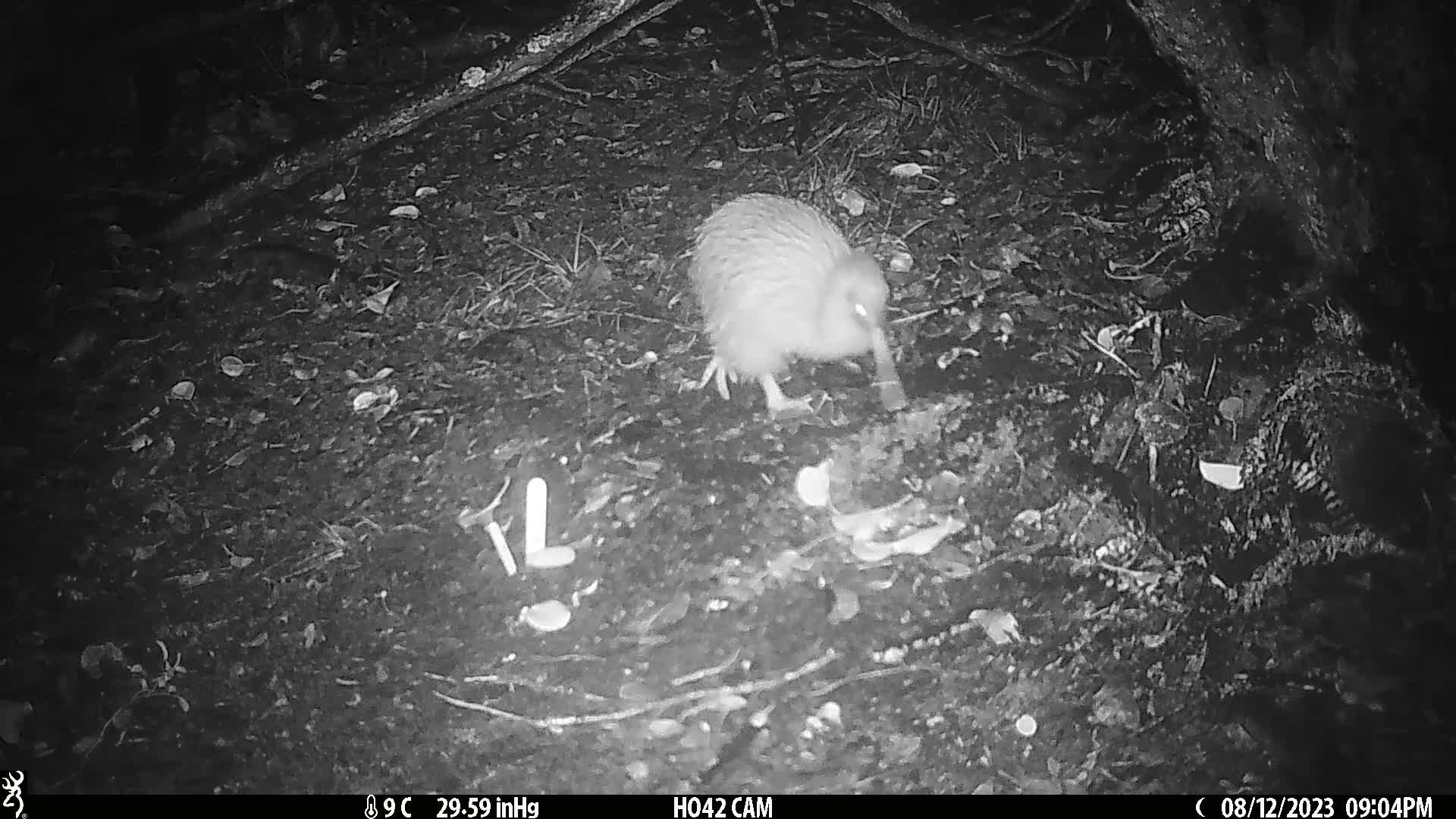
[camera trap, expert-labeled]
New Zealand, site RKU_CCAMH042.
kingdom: Animalia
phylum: Chordata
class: Aves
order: Apterygiformes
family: Apterygidae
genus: Apteryx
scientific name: Apteryx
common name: kiwi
Kiwi (Apteryx).